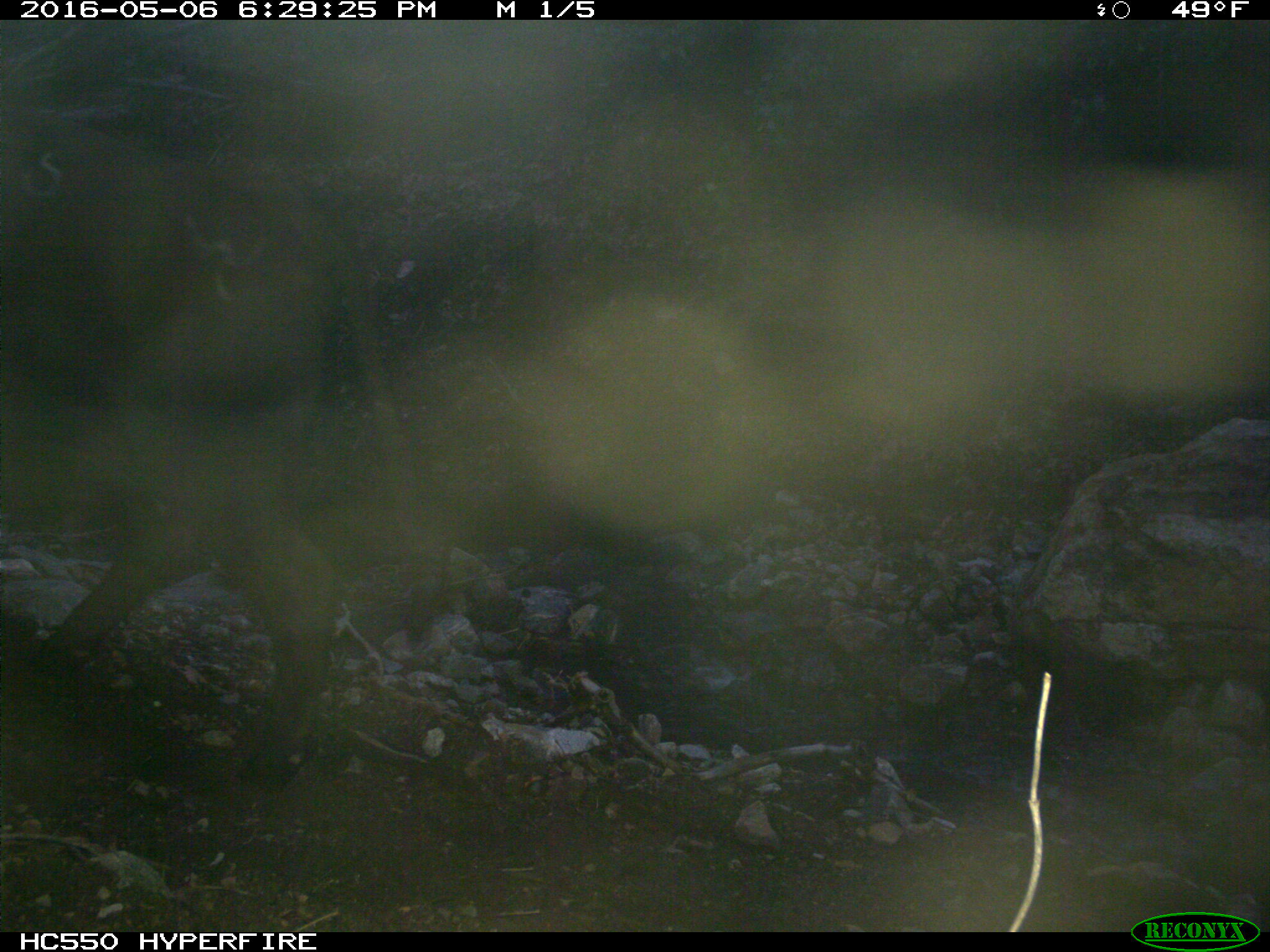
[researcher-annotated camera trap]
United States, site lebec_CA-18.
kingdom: Animalia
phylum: Chordata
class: Mammalia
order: Artiodactyla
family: Bovidae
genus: Bos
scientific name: Bos taurus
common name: domestic cow